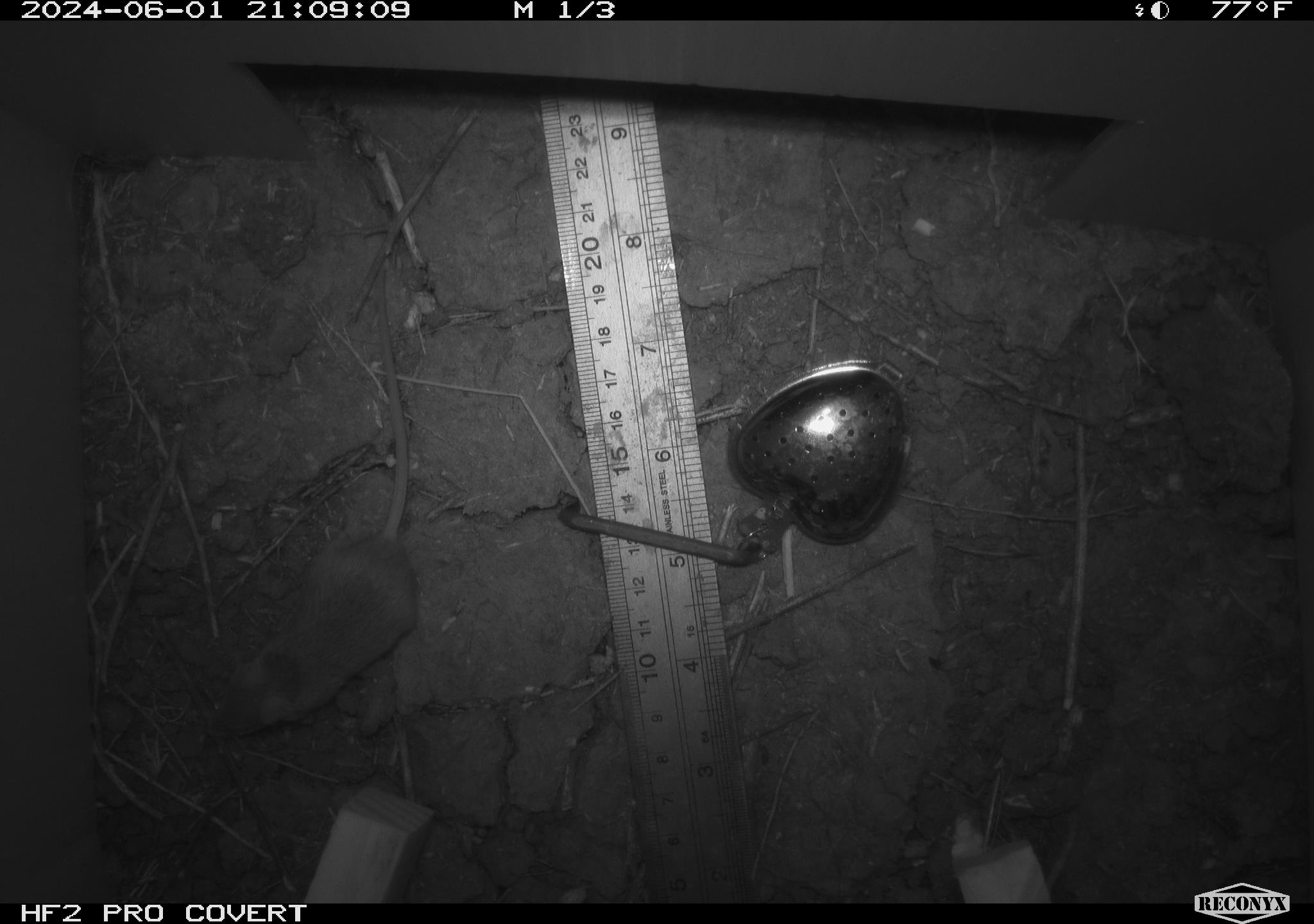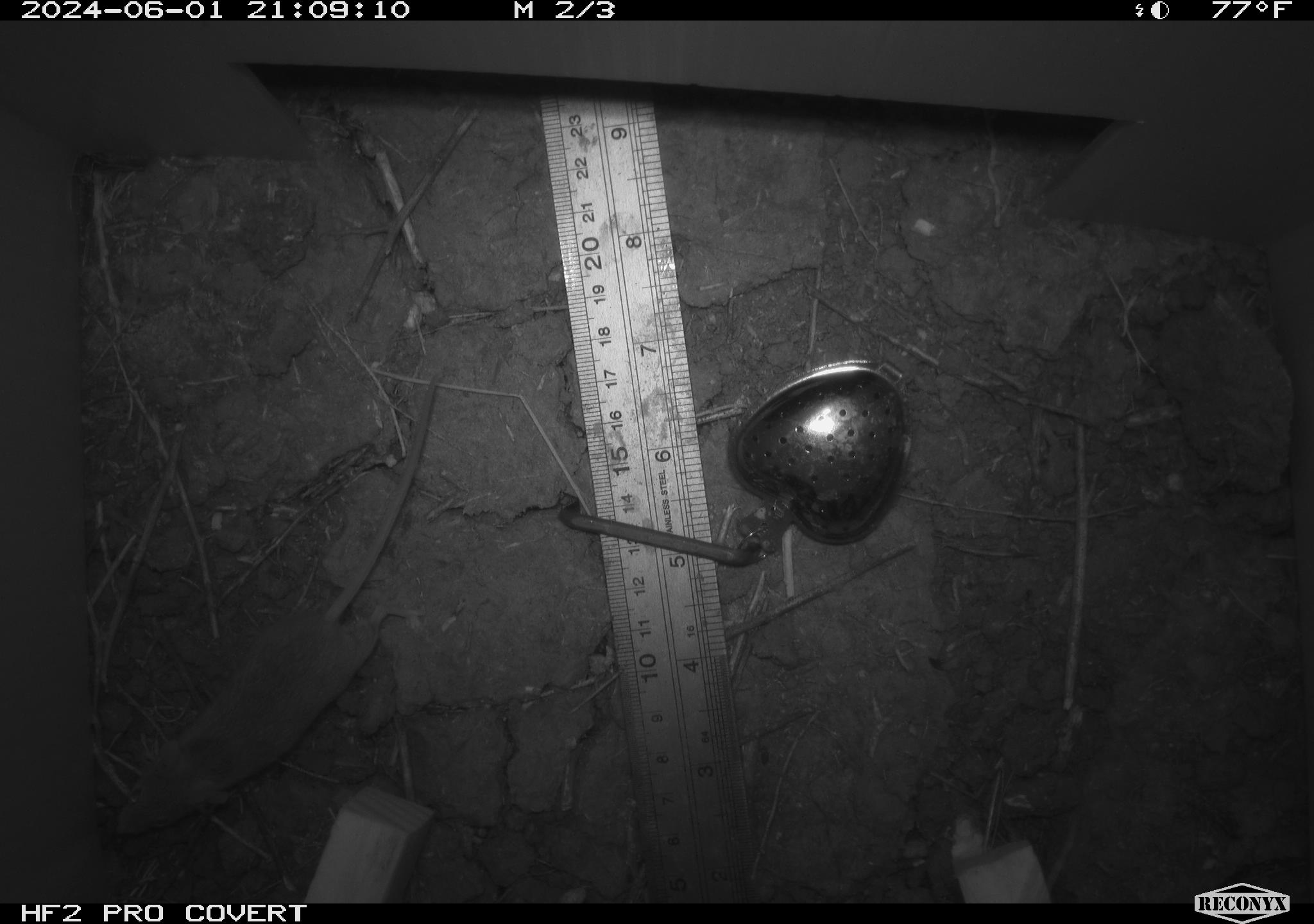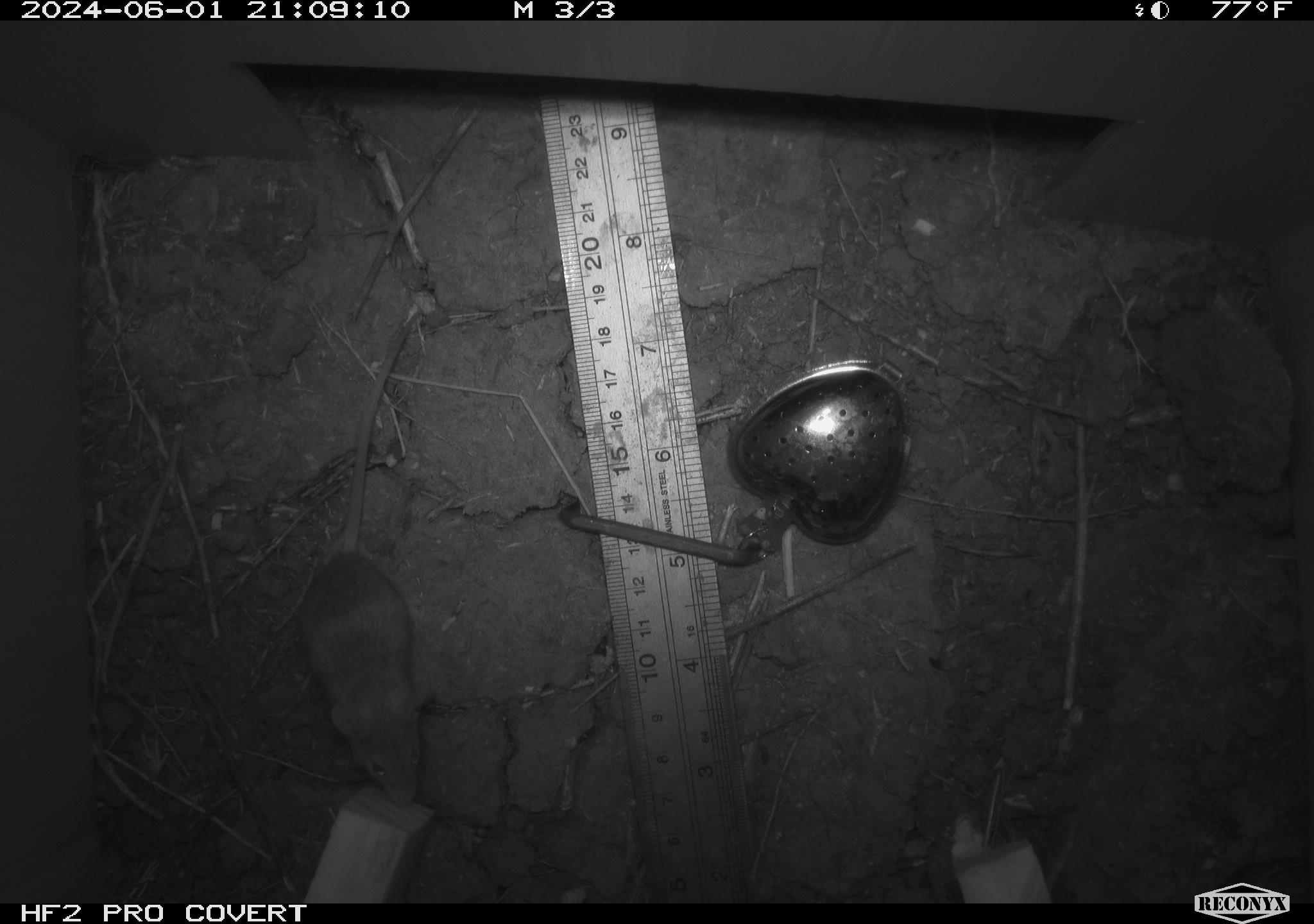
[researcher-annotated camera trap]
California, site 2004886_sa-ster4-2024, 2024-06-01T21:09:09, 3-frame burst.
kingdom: Animalia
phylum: Chordata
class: Mammalia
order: Rodentia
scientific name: Rodentia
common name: mouse species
Mouse species (Rodentia).